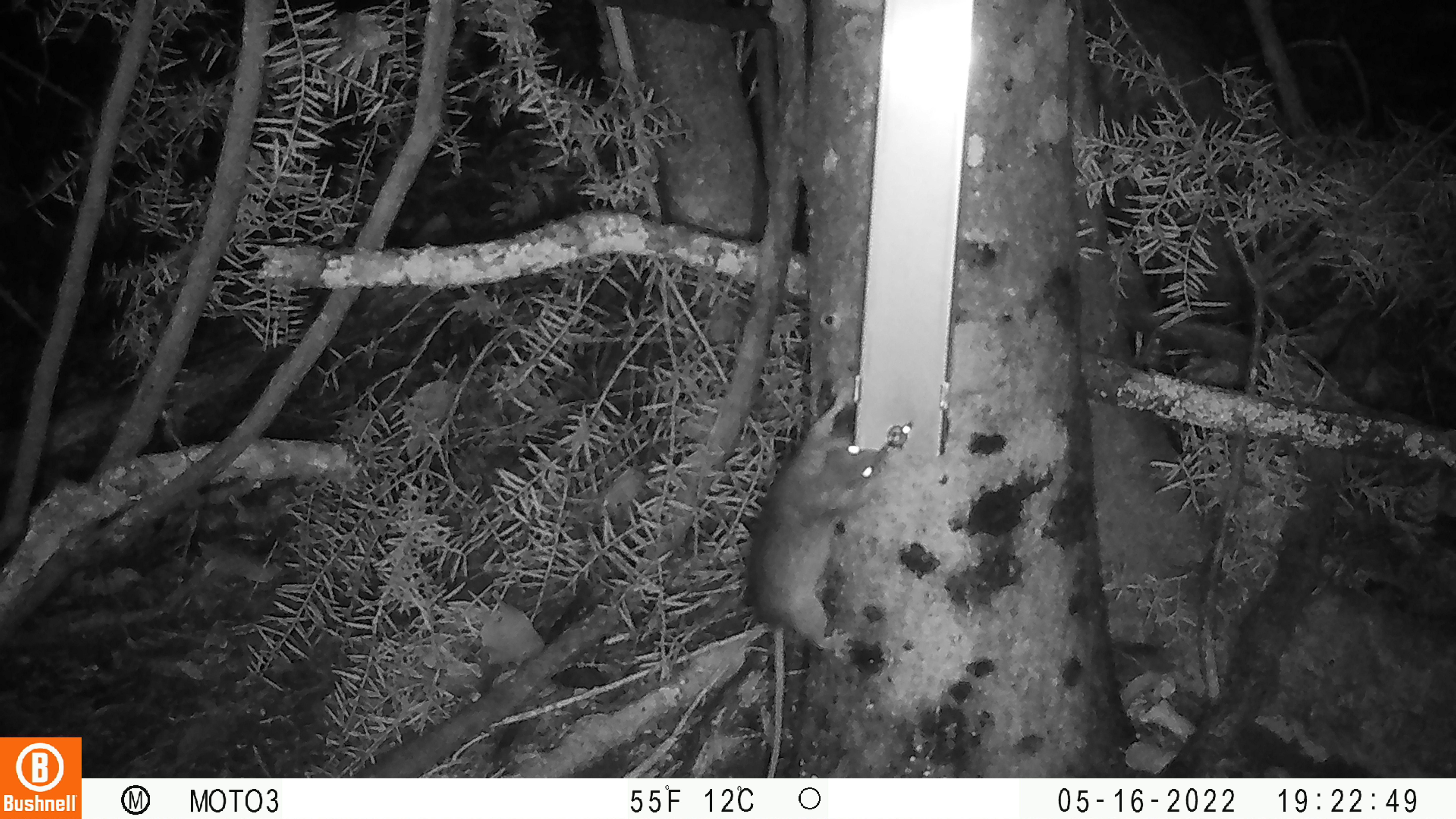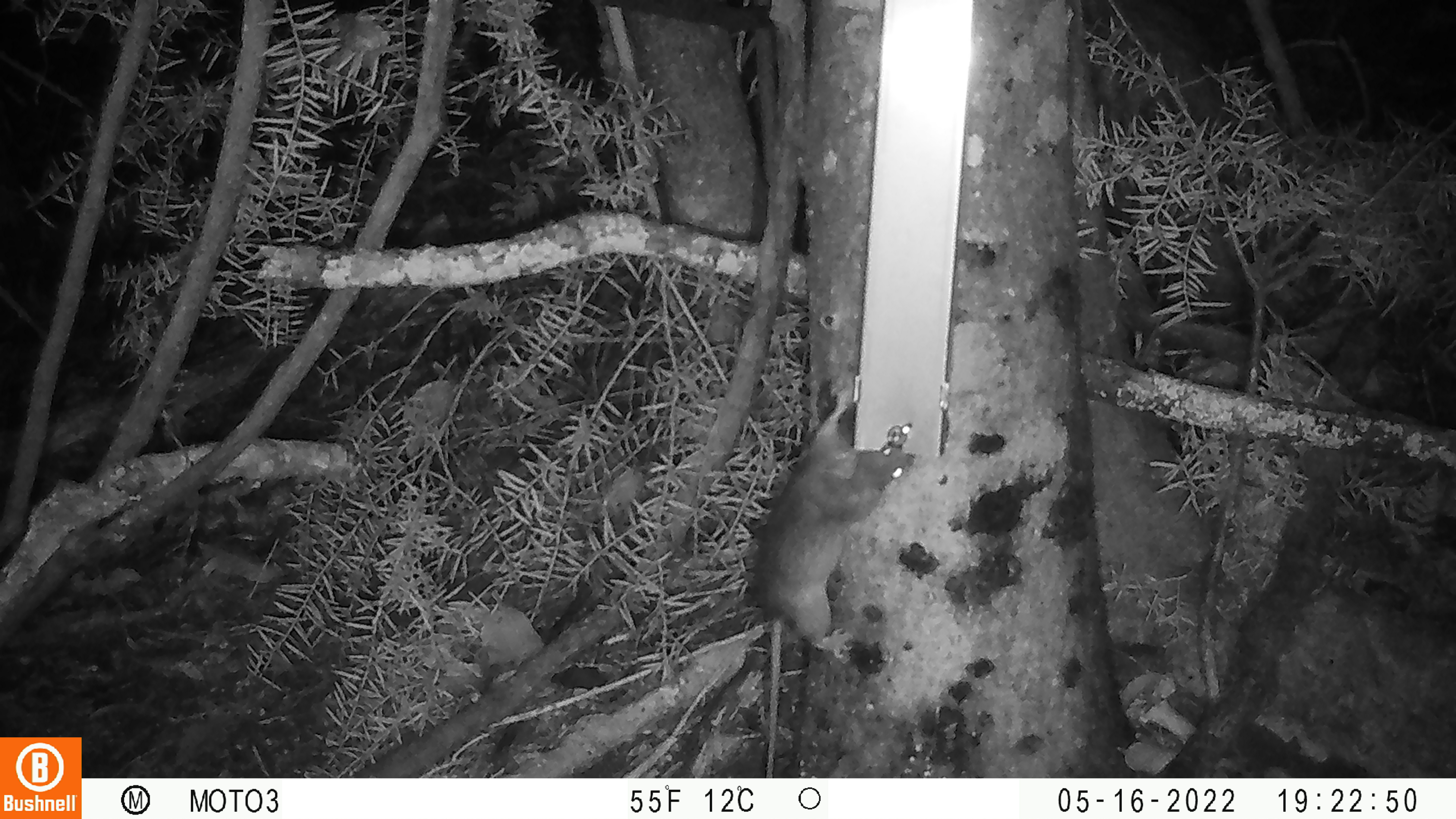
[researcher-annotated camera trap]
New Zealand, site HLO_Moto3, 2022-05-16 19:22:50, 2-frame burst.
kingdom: Animalia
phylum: Chordata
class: Mammalia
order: Rodentia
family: Muridae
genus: Rattus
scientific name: Rattus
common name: rat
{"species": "rat (Rattus)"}